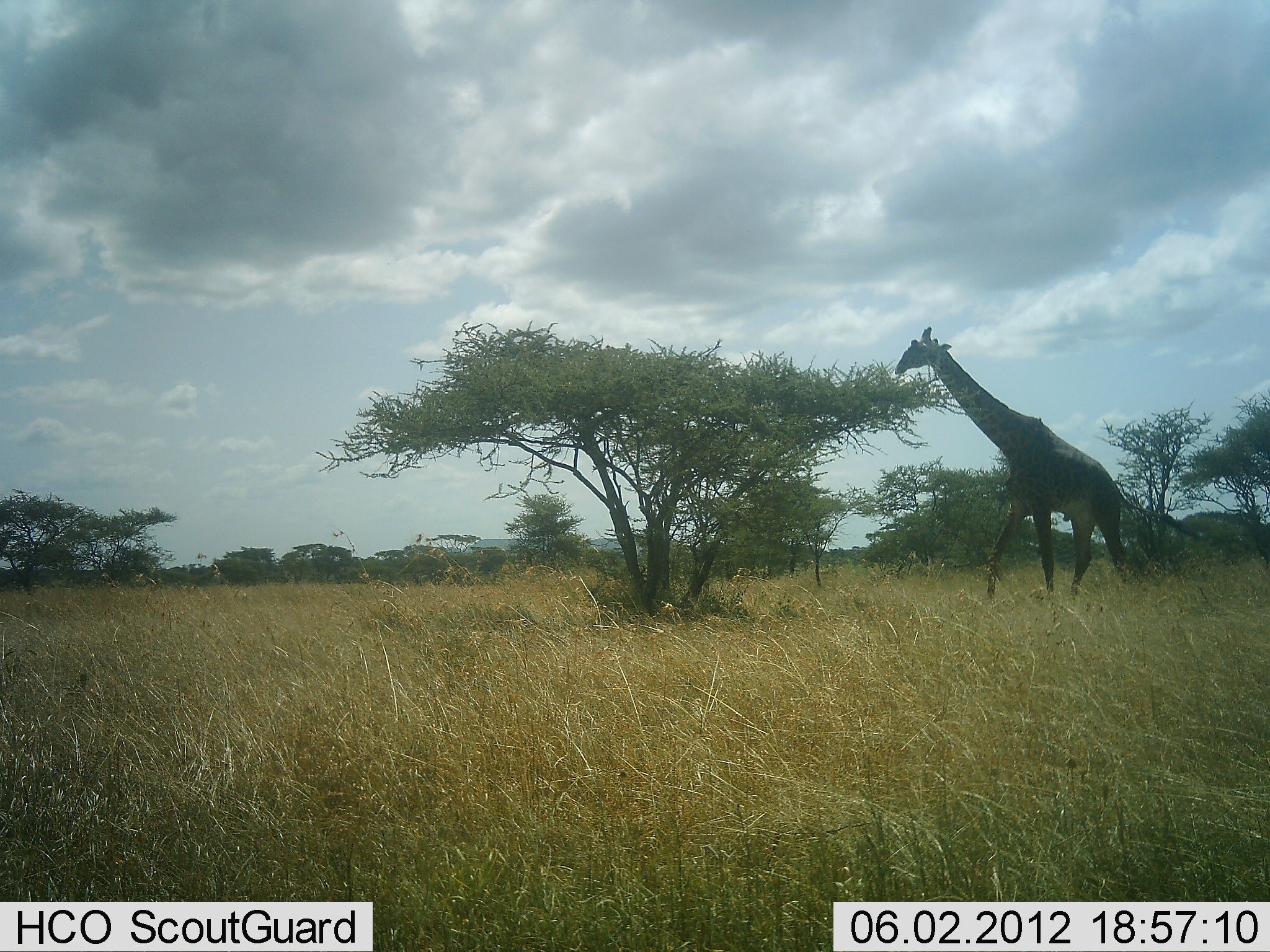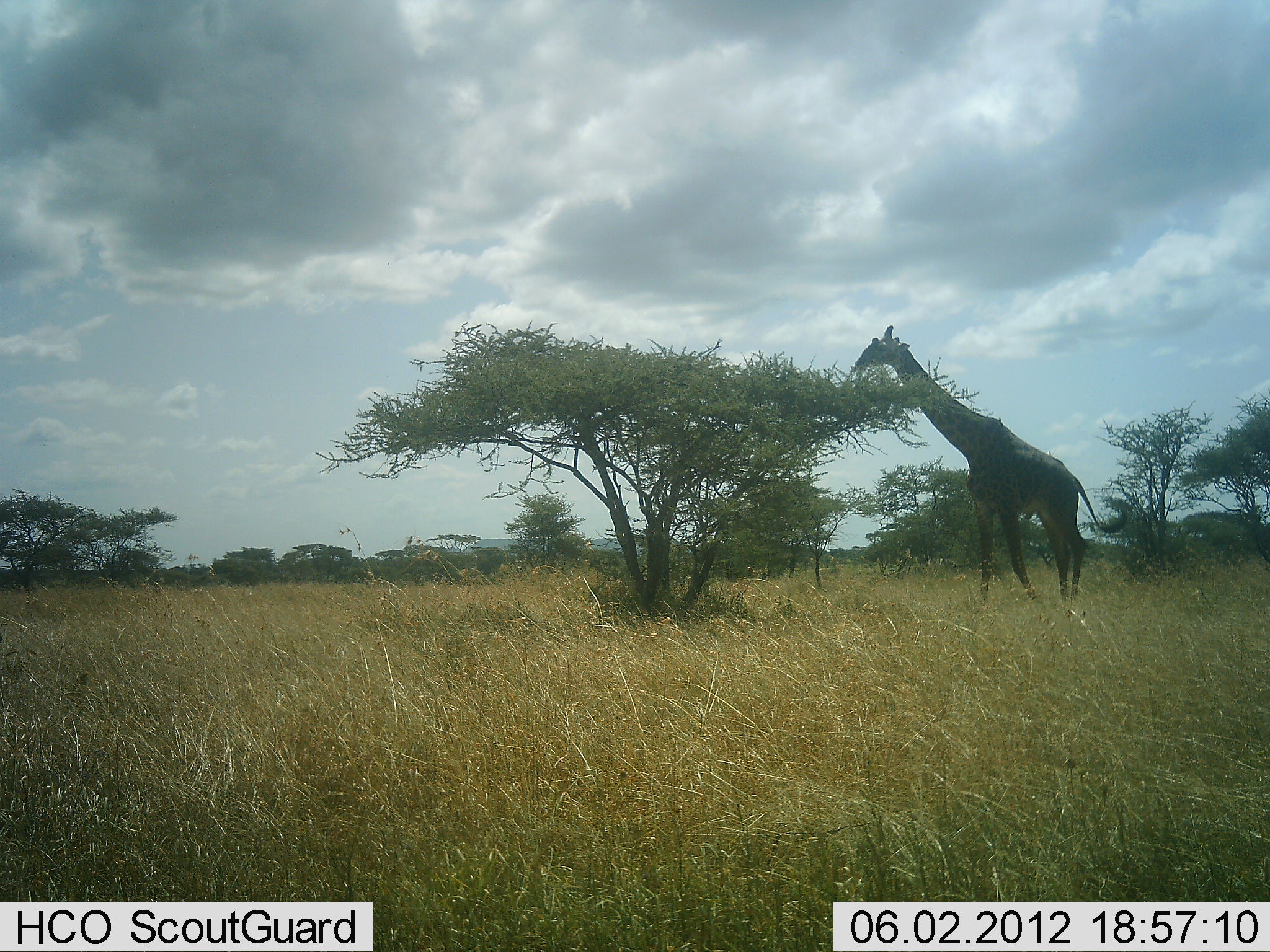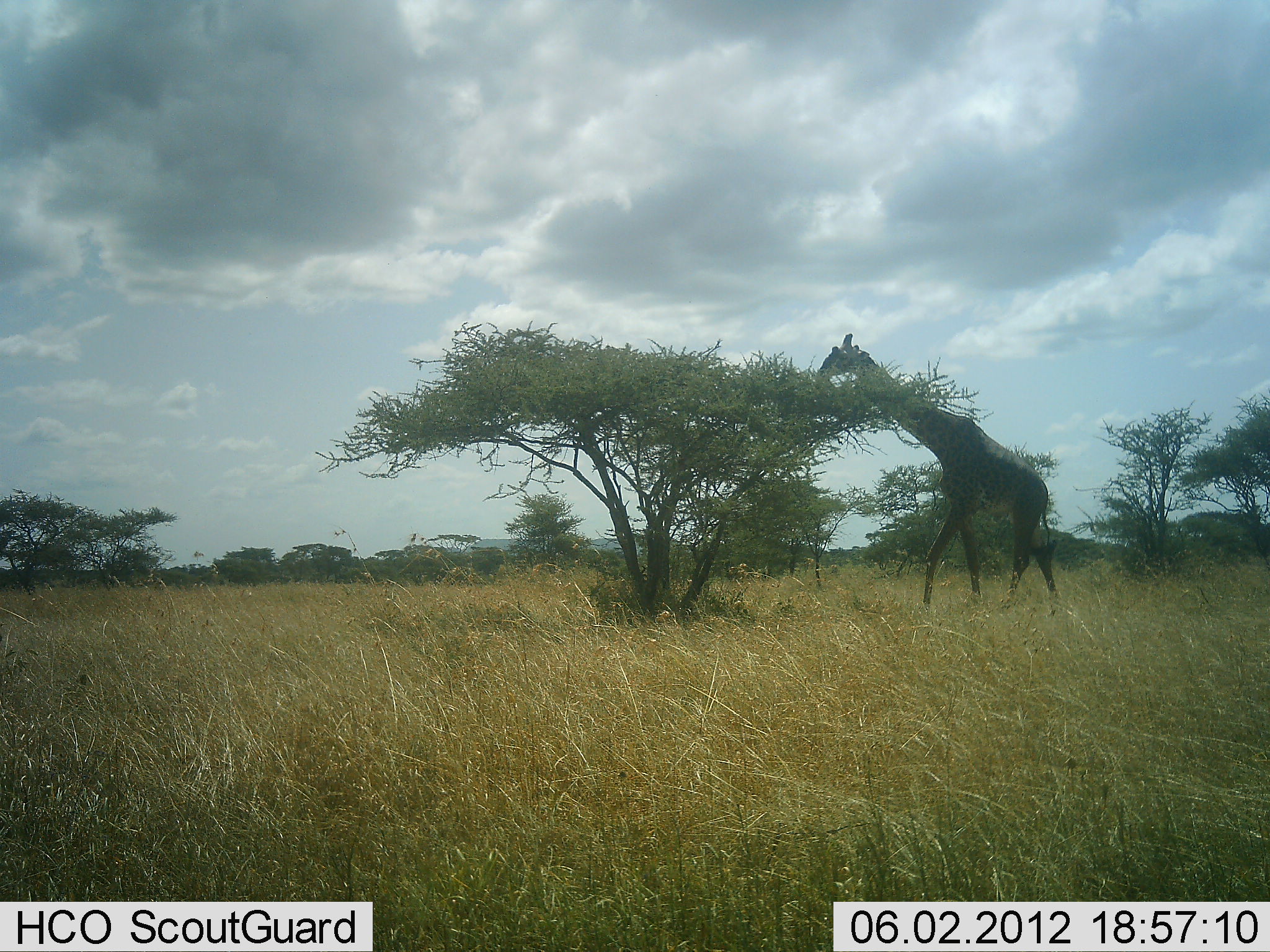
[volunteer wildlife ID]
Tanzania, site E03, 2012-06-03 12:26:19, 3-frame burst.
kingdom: Animalia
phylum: Chordata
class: Mammalia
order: Artiodactyla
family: Giraffidae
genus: Giraffa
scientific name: Giraffa camelopardalis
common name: giraffe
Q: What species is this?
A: Giraffe (Giraffa camelopardalis).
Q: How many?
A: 1.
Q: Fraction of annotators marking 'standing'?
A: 10%.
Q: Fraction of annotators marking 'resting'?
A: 0%.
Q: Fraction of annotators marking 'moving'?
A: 80%.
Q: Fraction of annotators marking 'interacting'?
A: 0%.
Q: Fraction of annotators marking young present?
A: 0%.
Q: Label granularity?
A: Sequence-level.